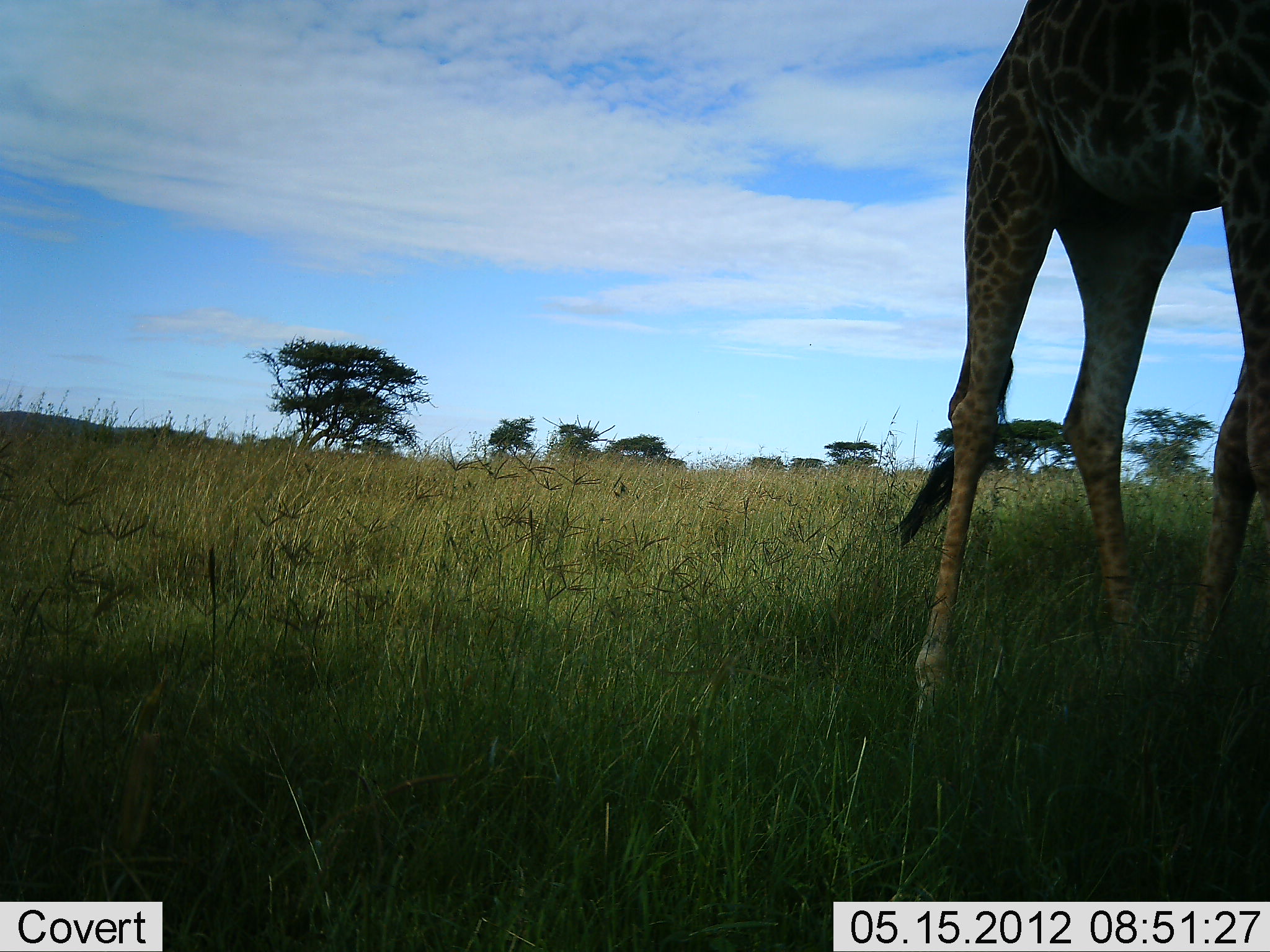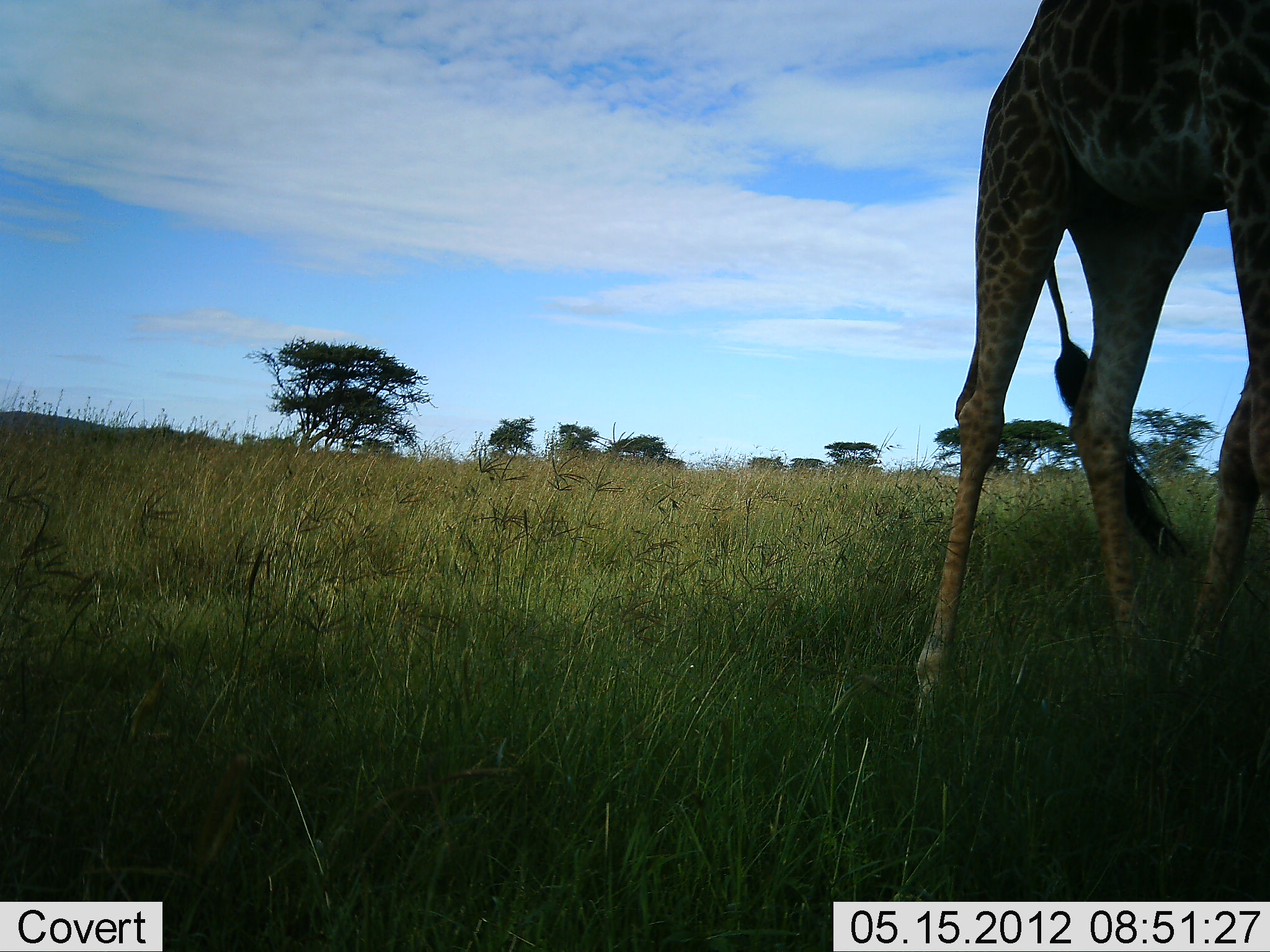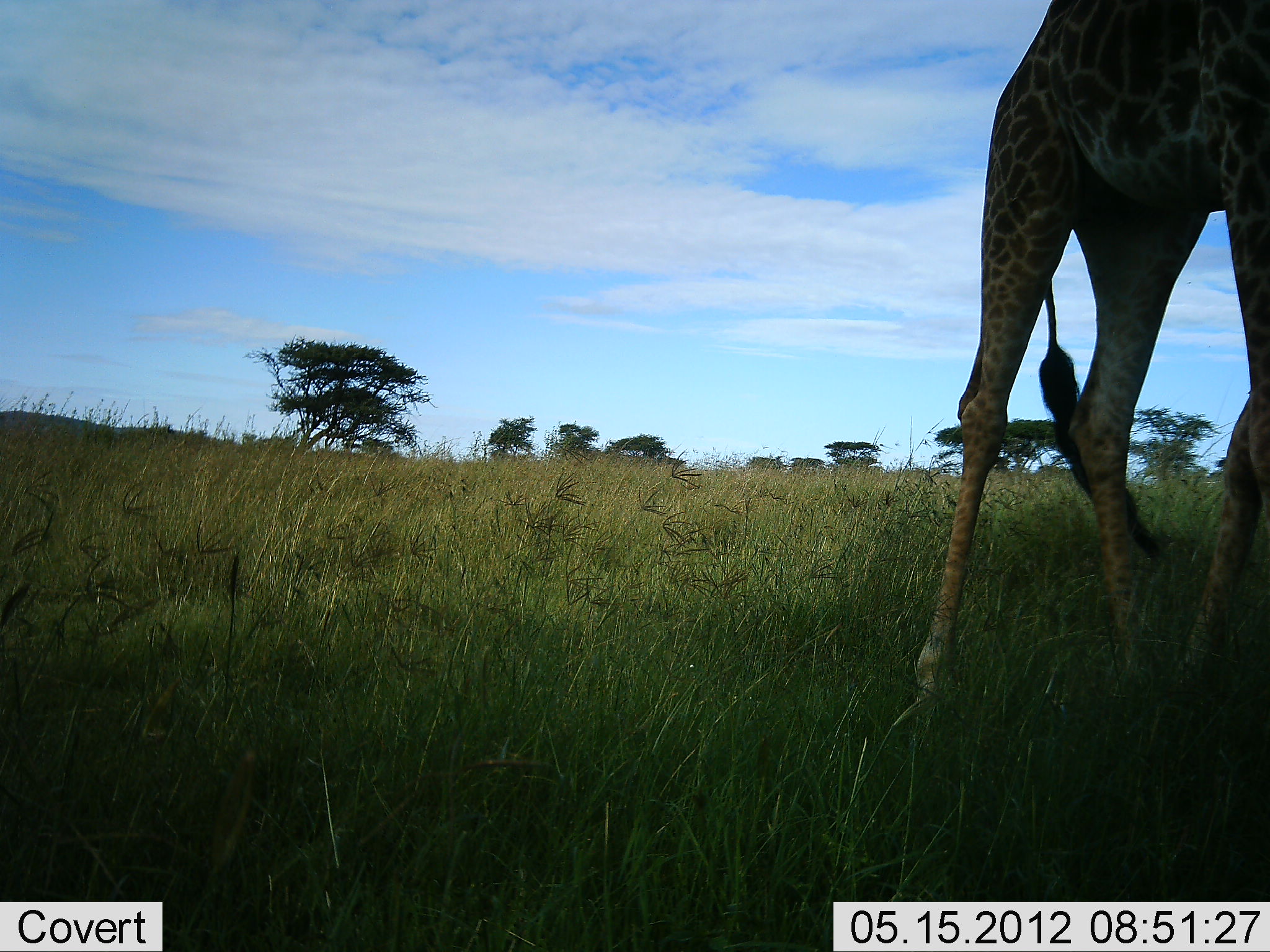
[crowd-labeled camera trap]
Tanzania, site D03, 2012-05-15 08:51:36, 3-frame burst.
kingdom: Animalia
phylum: Chordata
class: Mammalia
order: Artiodactyla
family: Giraffidae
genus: Giraffa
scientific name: Giraffa camelopardalis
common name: giraffe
Giraffe (Giraffa camelopardalis), count 1. Behavior (volunteer vote fractions): standing 100%, resting 0%, moving 0%, interacting 0%. Young present (vote fraction): 0%. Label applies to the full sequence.